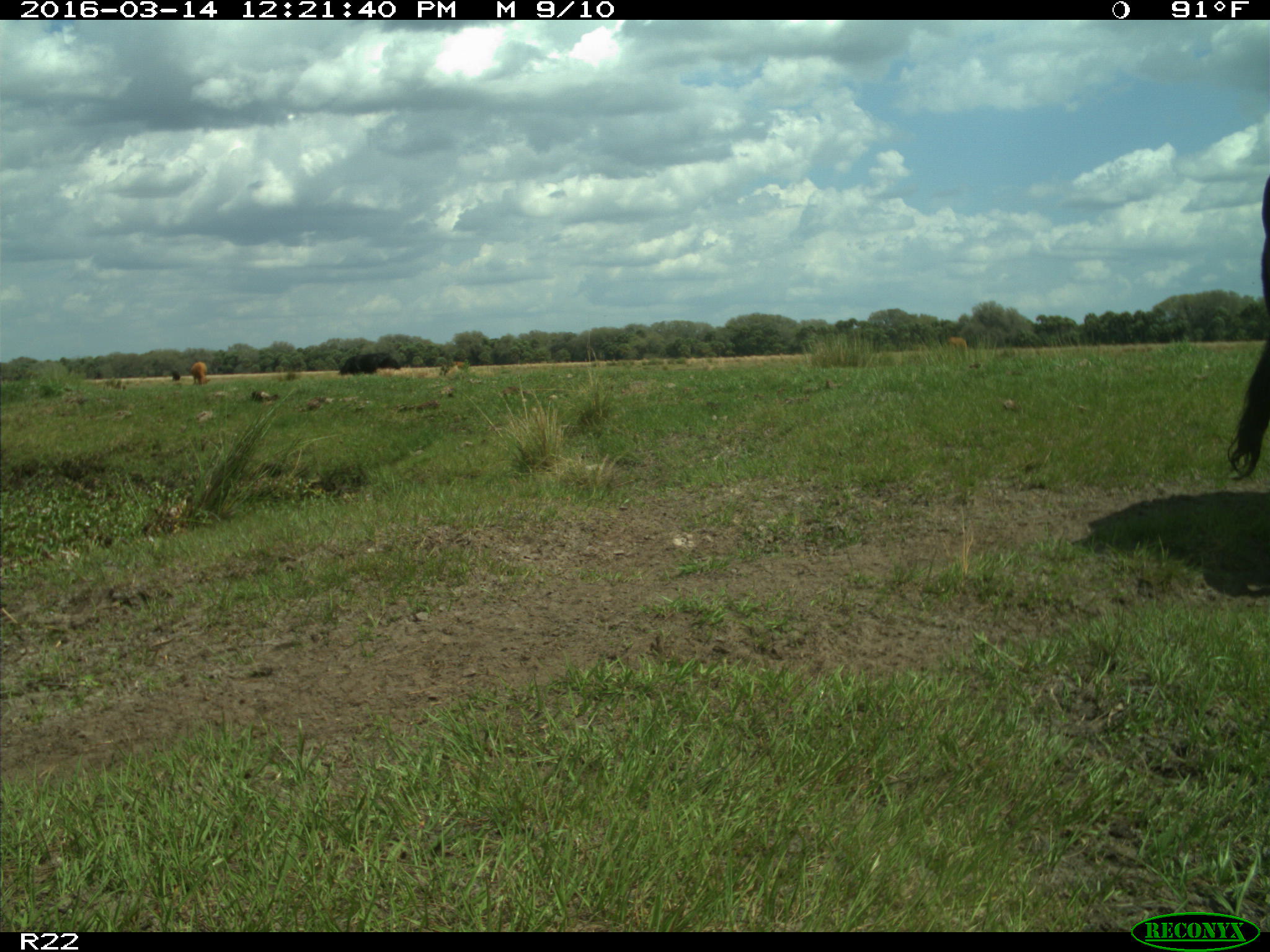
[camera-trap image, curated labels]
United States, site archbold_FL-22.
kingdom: Animalia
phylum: Chordata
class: Mammalia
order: Artiodactyla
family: Bovidae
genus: Bos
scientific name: Bos taurus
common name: domestic cow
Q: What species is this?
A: Bos taurus (domestic cow).